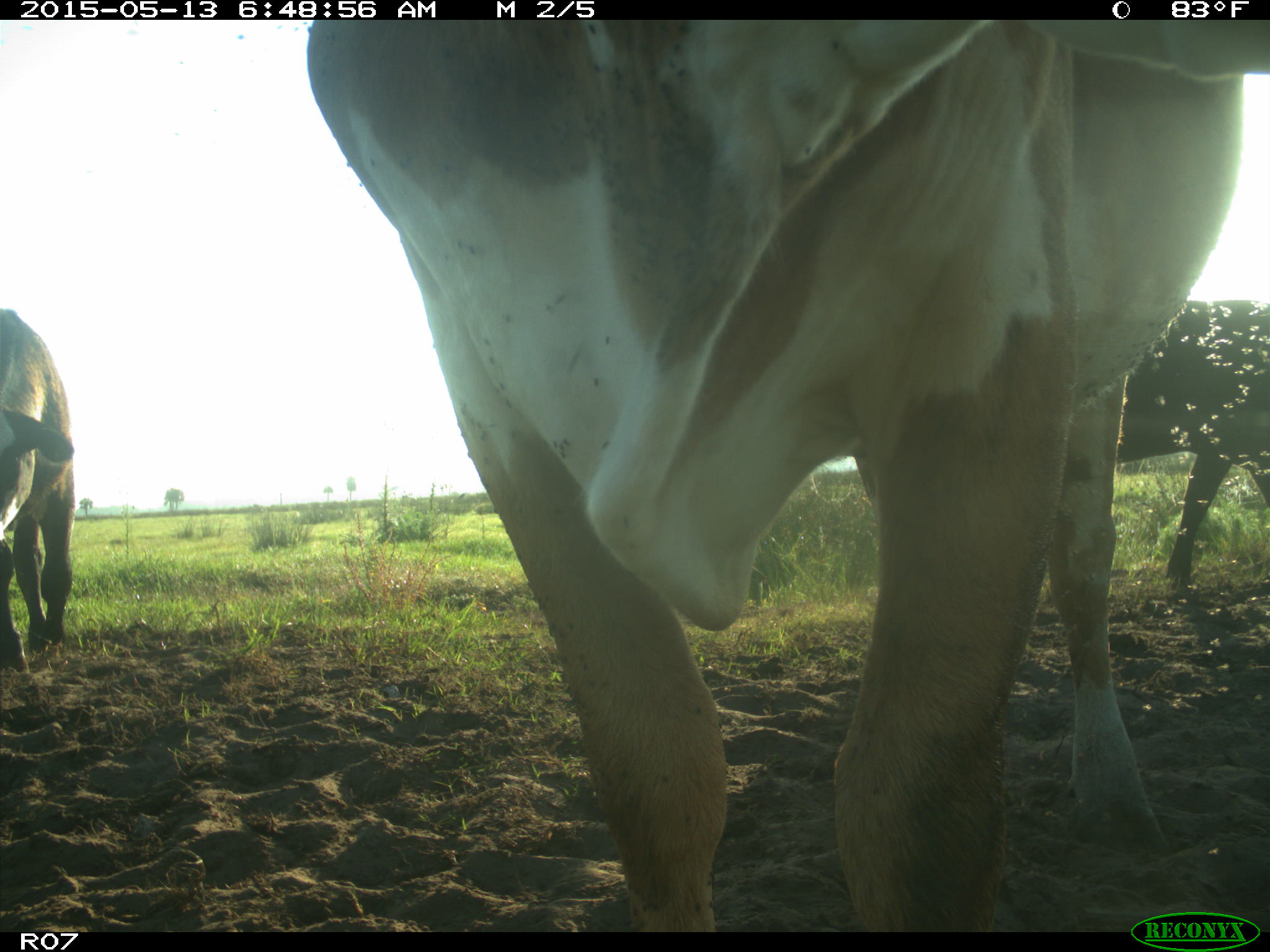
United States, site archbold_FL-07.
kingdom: Animalia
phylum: Chordata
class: Mammalia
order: Artiodactyla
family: Bovidae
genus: Bos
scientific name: Bos taurus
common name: domestic cow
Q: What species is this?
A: Bos taurus (domestic cow).